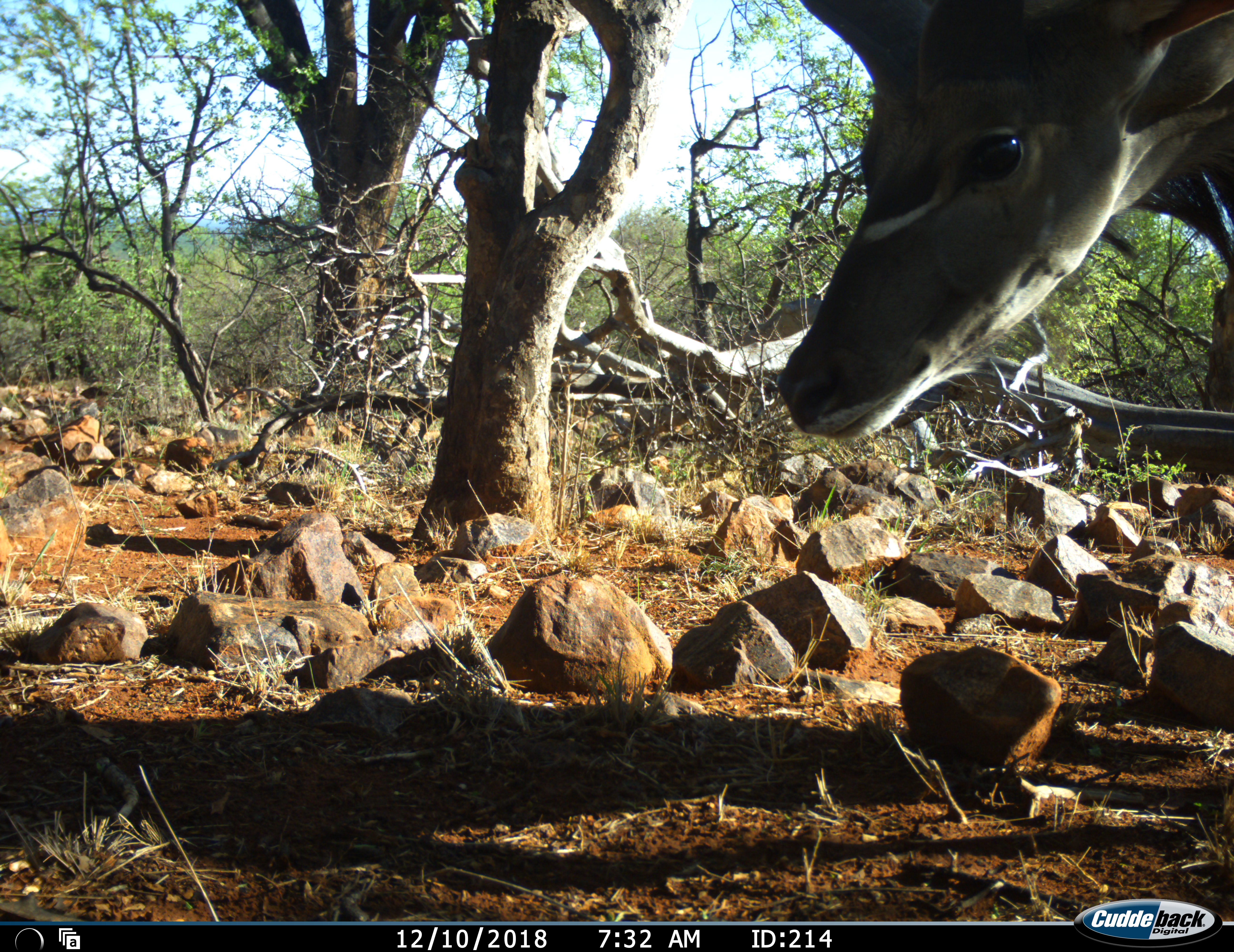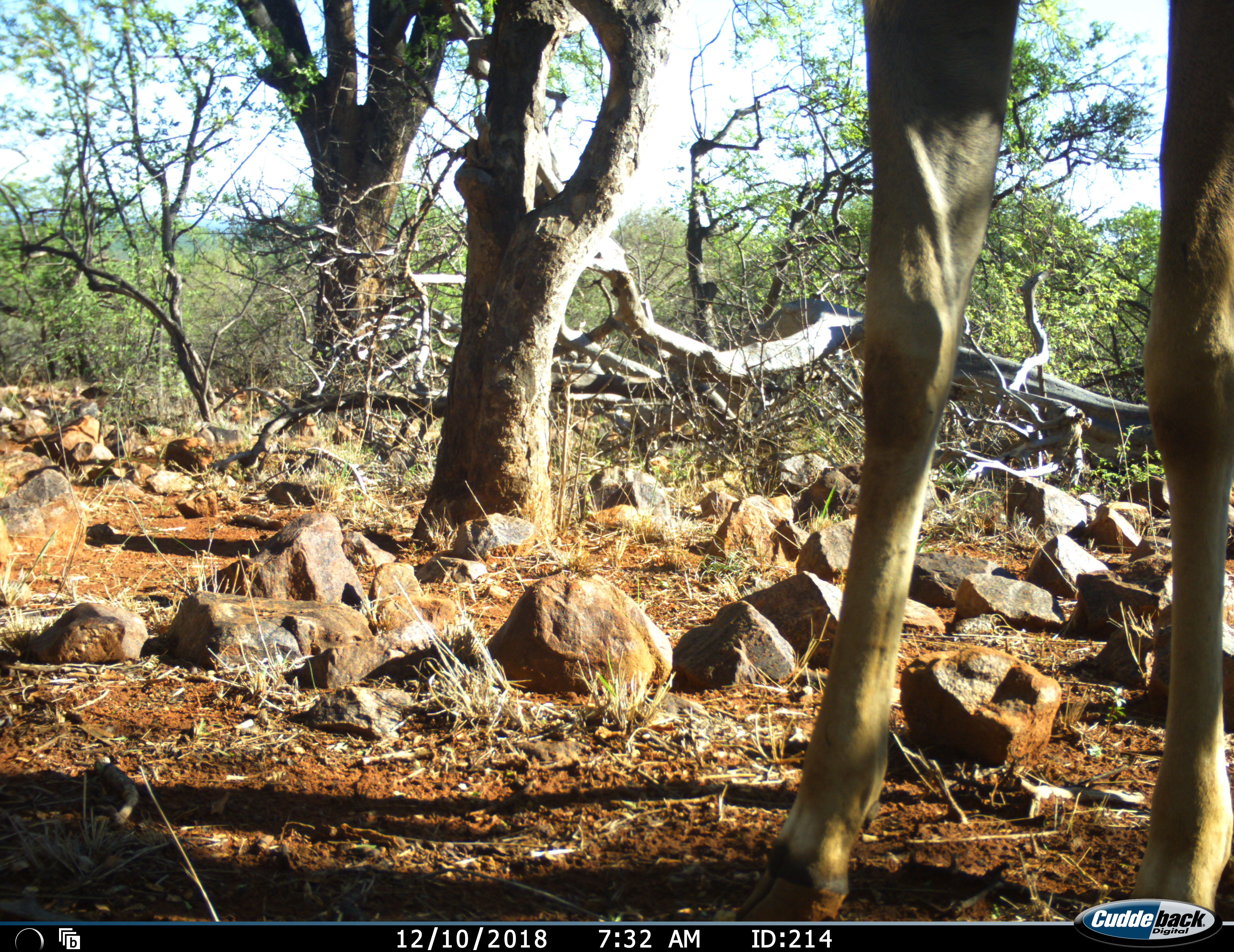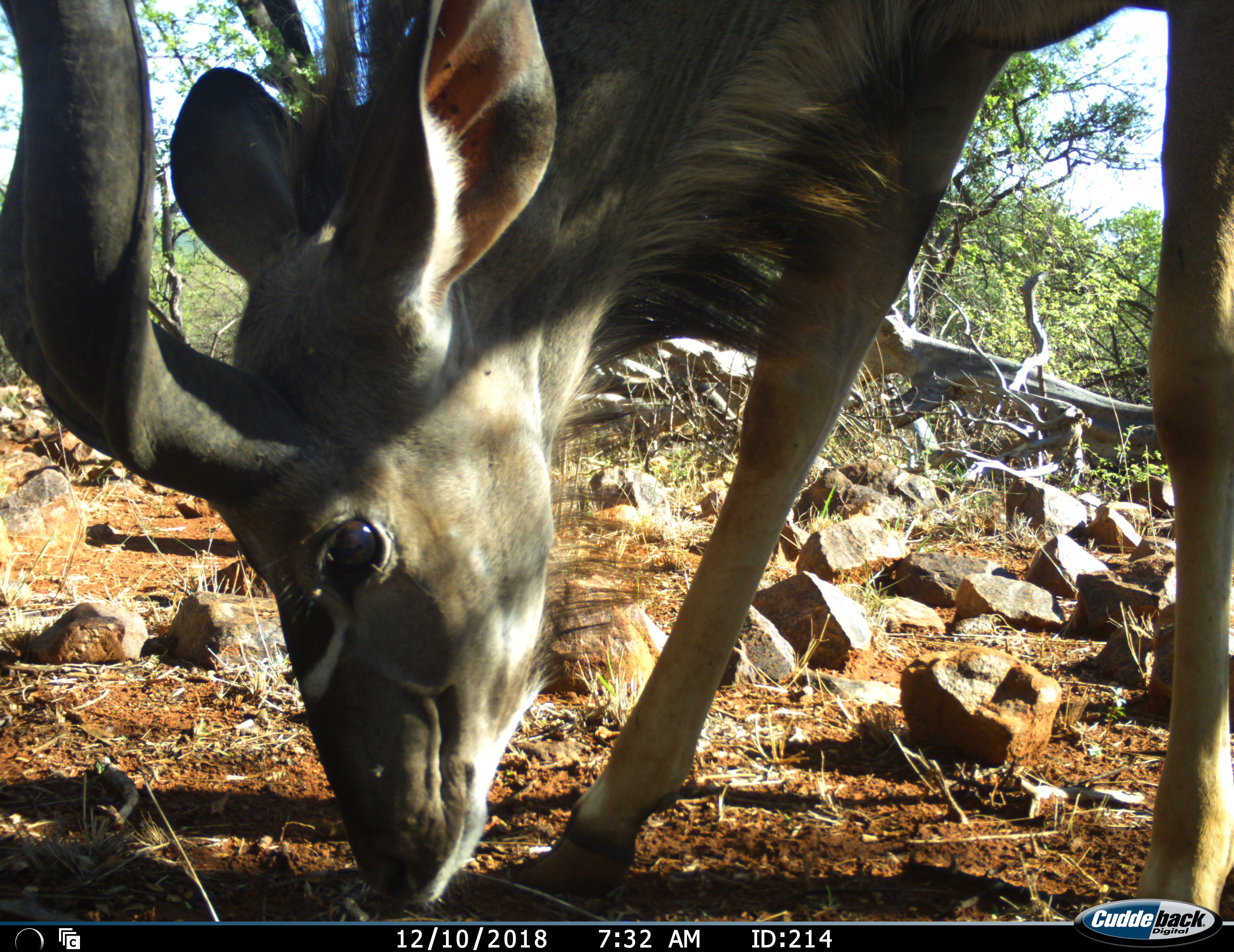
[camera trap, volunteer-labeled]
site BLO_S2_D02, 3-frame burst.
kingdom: Animalia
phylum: Chordata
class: Mammalia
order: Artiodactyla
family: Bovidae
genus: Tragelaphus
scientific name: Tragelaphus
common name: kudu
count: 1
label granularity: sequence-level